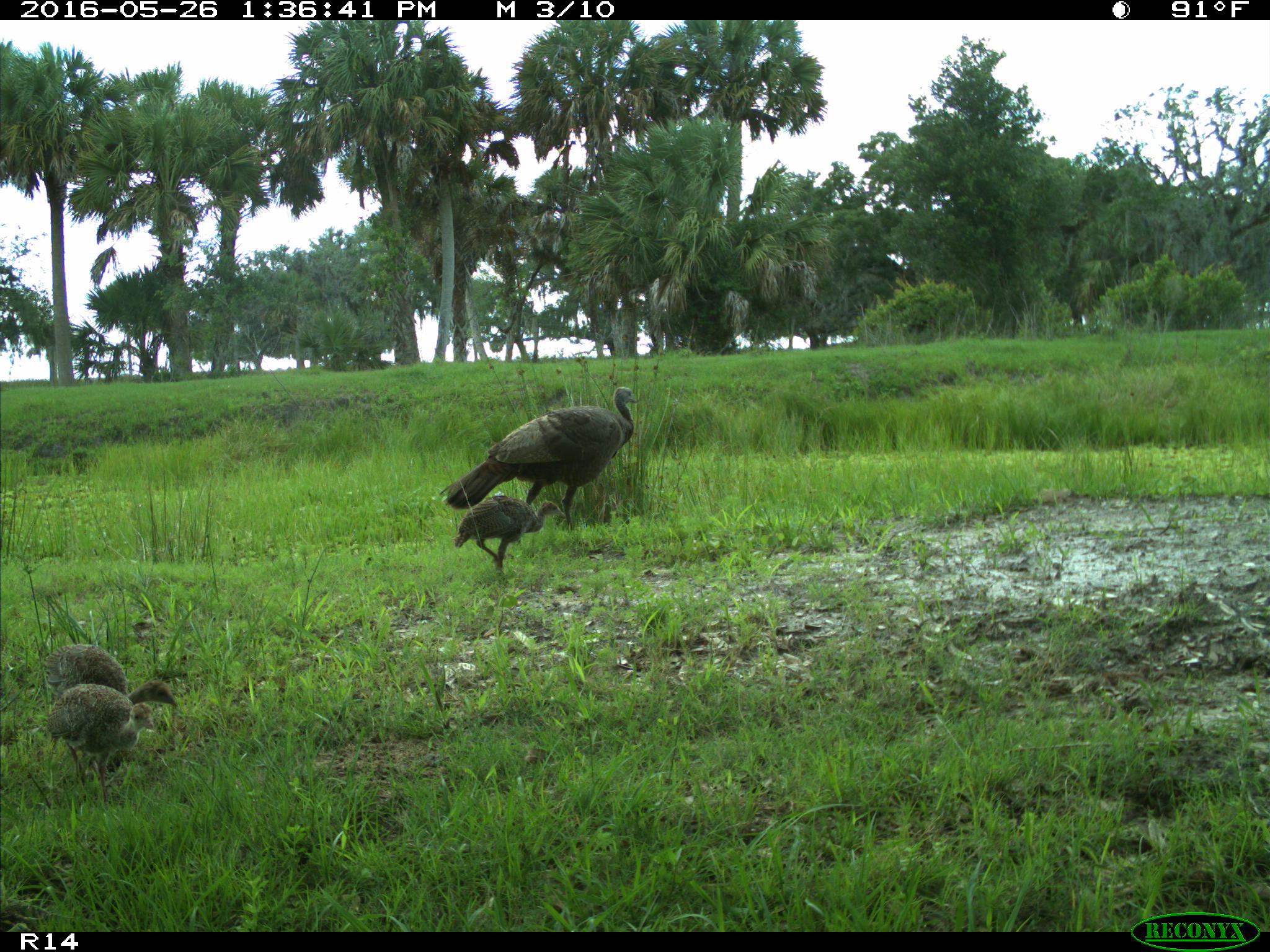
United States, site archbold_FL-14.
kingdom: Animalia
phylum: Chordata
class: Aves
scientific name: Aves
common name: birds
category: unidentified bird